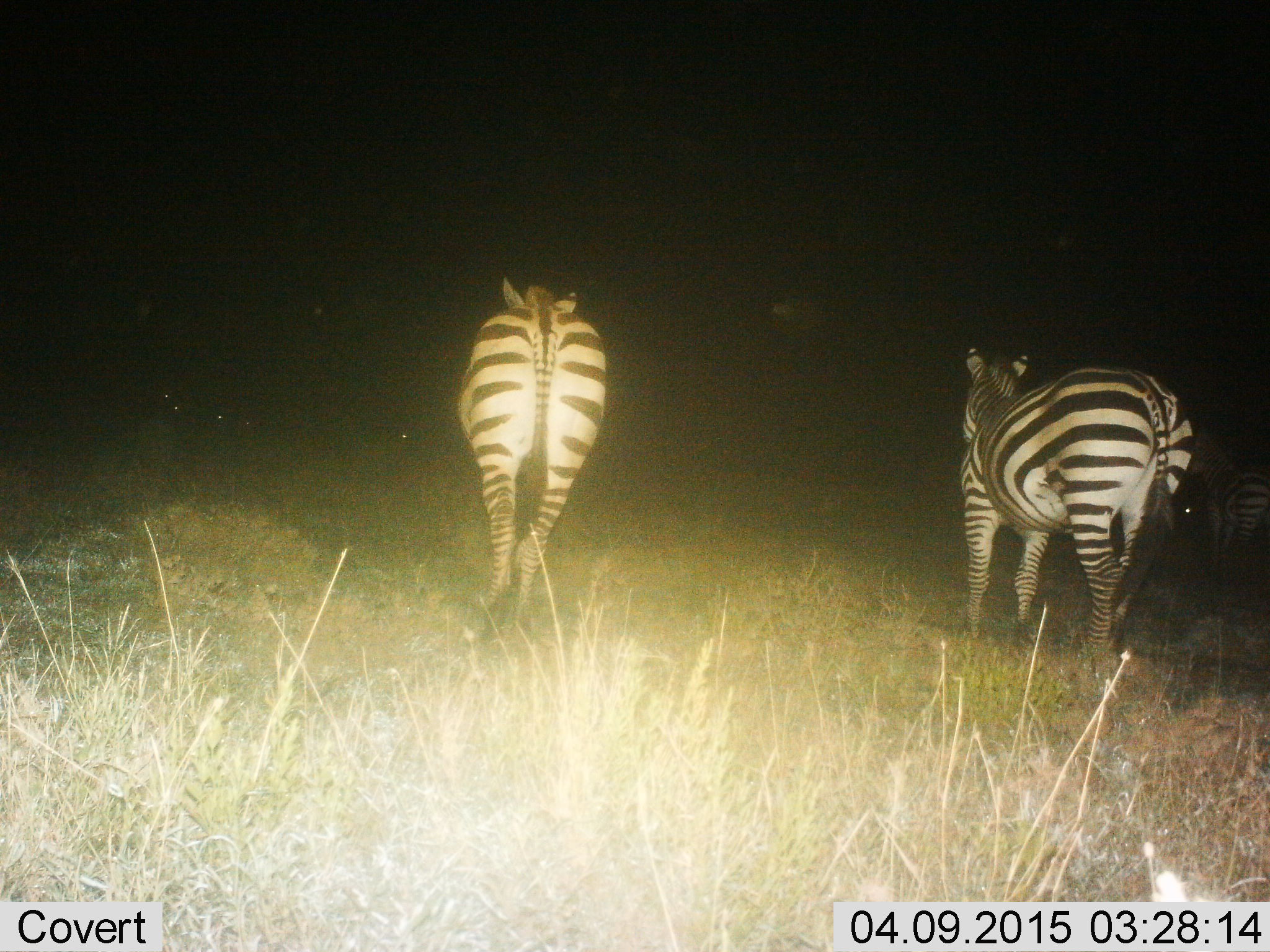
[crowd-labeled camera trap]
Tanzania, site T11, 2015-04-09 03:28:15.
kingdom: Animalia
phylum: Chordata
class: Mammalia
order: Perissodactyla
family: Equidae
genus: Equus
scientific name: Equus quagga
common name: plains zebra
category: zebra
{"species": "zebra (plains zebra) (Equus quagga)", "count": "2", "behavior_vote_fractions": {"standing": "25%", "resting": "0%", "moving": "75%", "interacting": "0%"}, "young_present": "0%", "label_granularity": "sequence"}